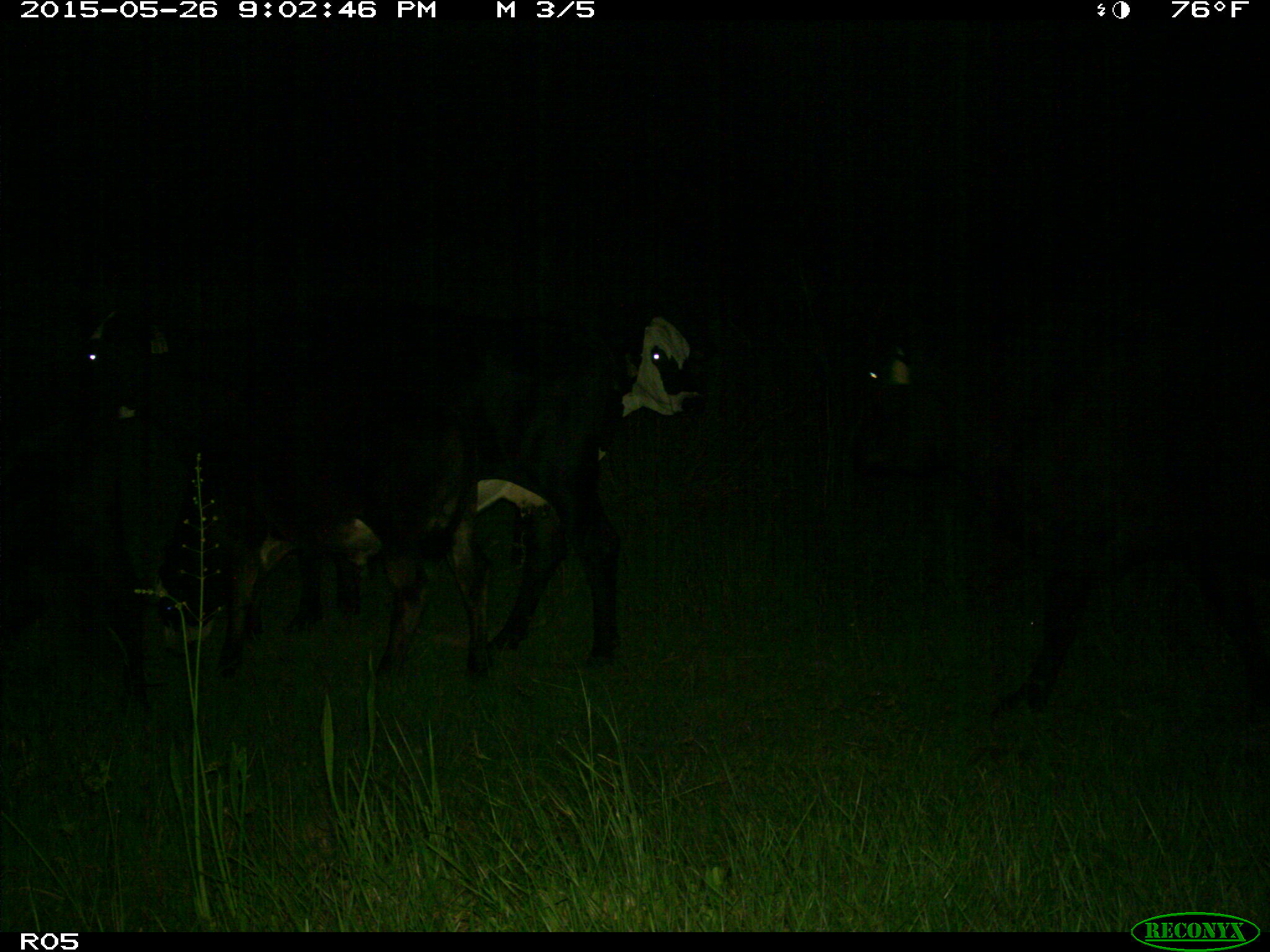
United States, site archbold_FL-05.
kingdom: Animalia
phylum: Chordata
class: Mammalia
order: Artiodactyla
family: Bovidae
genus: Bos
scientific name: Bos taurus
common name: domestic cow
Bos taurus (domestic cow).